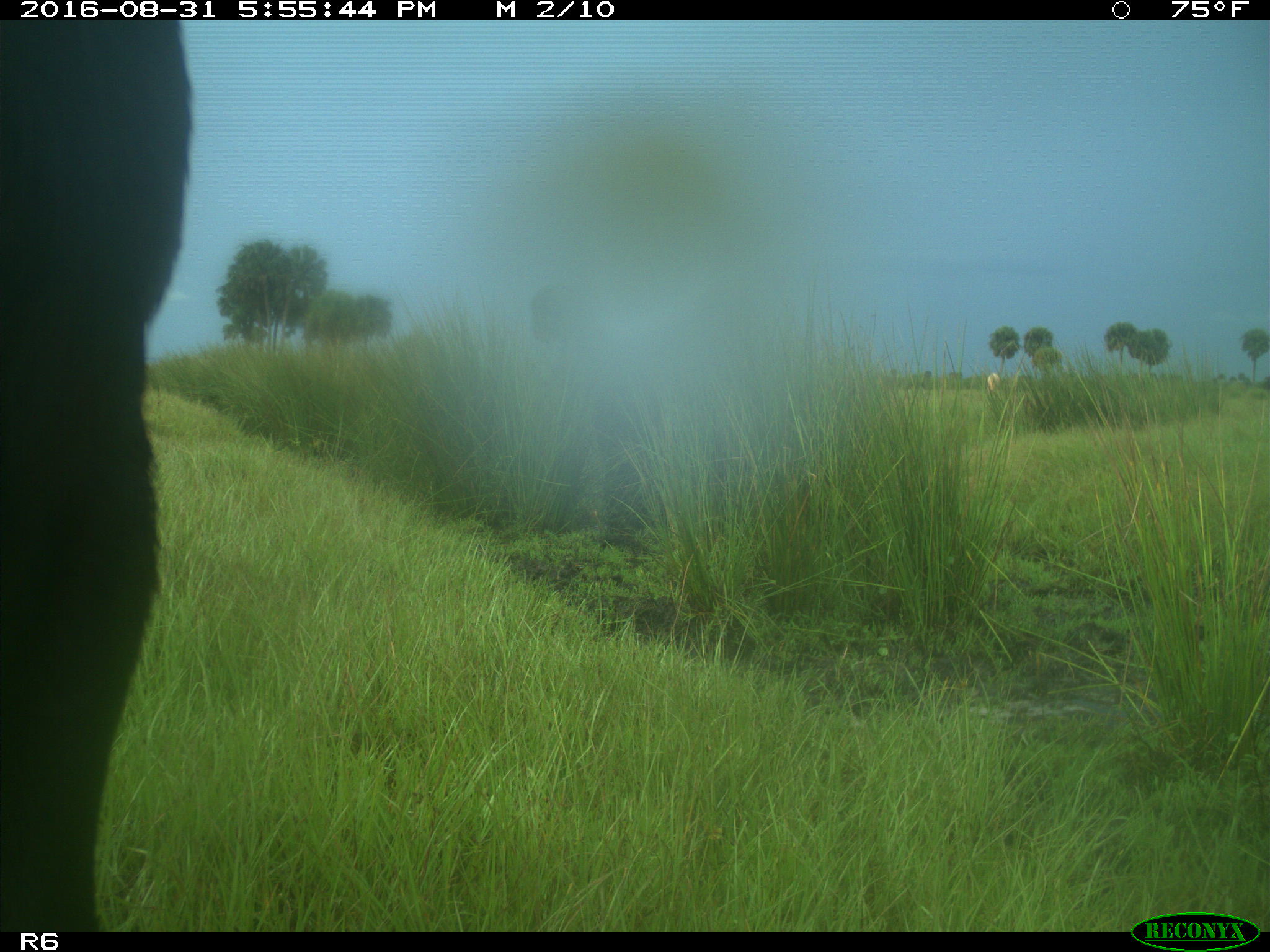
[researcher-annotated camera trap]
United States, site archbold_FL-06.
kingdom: Animalia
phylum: Chordata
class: Mammalia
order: Artiodactyla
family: Bovidae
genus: Bos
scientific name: Bos taurus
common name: domestic cow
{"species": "Bos taurus (domestic cow)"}